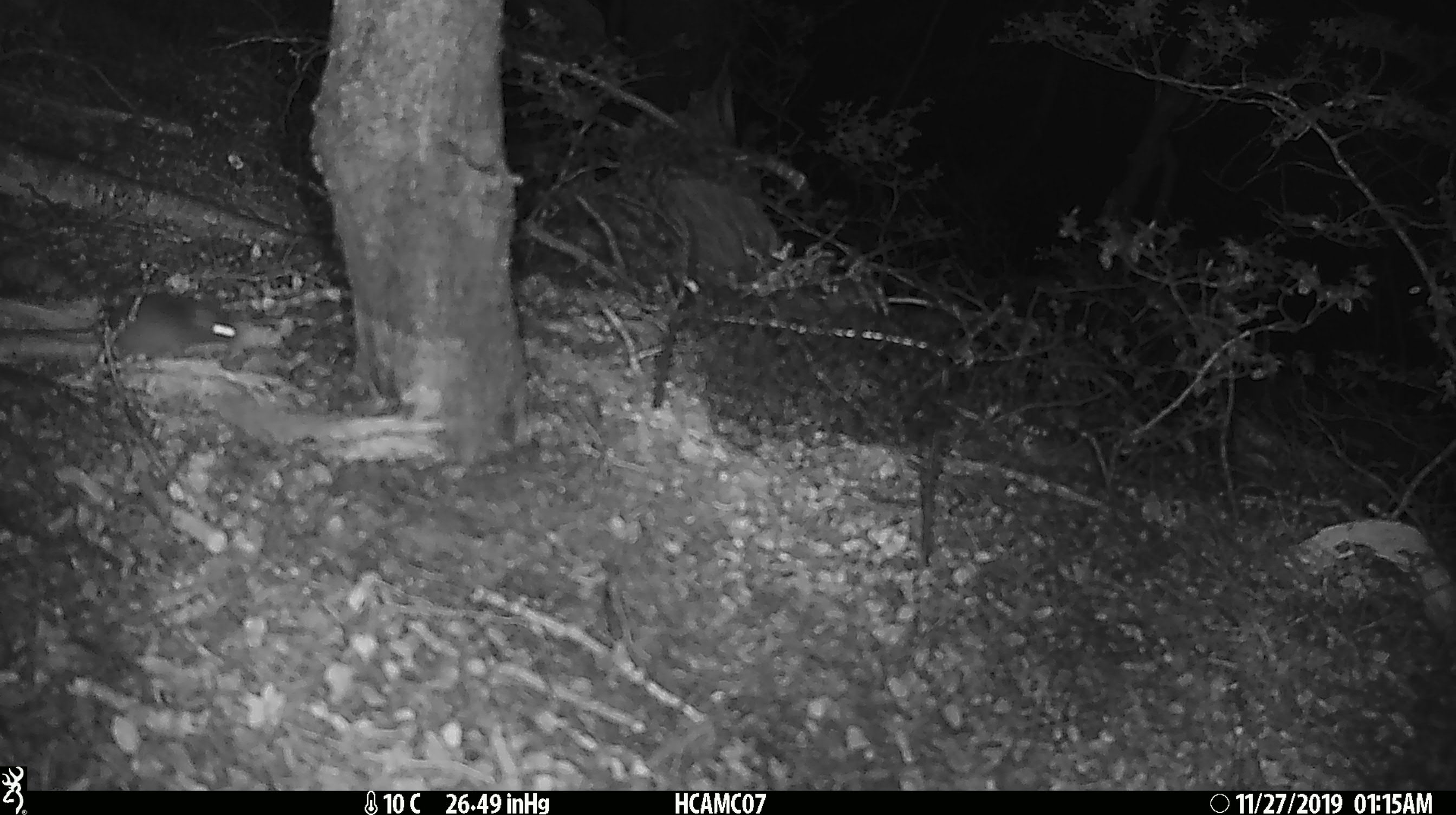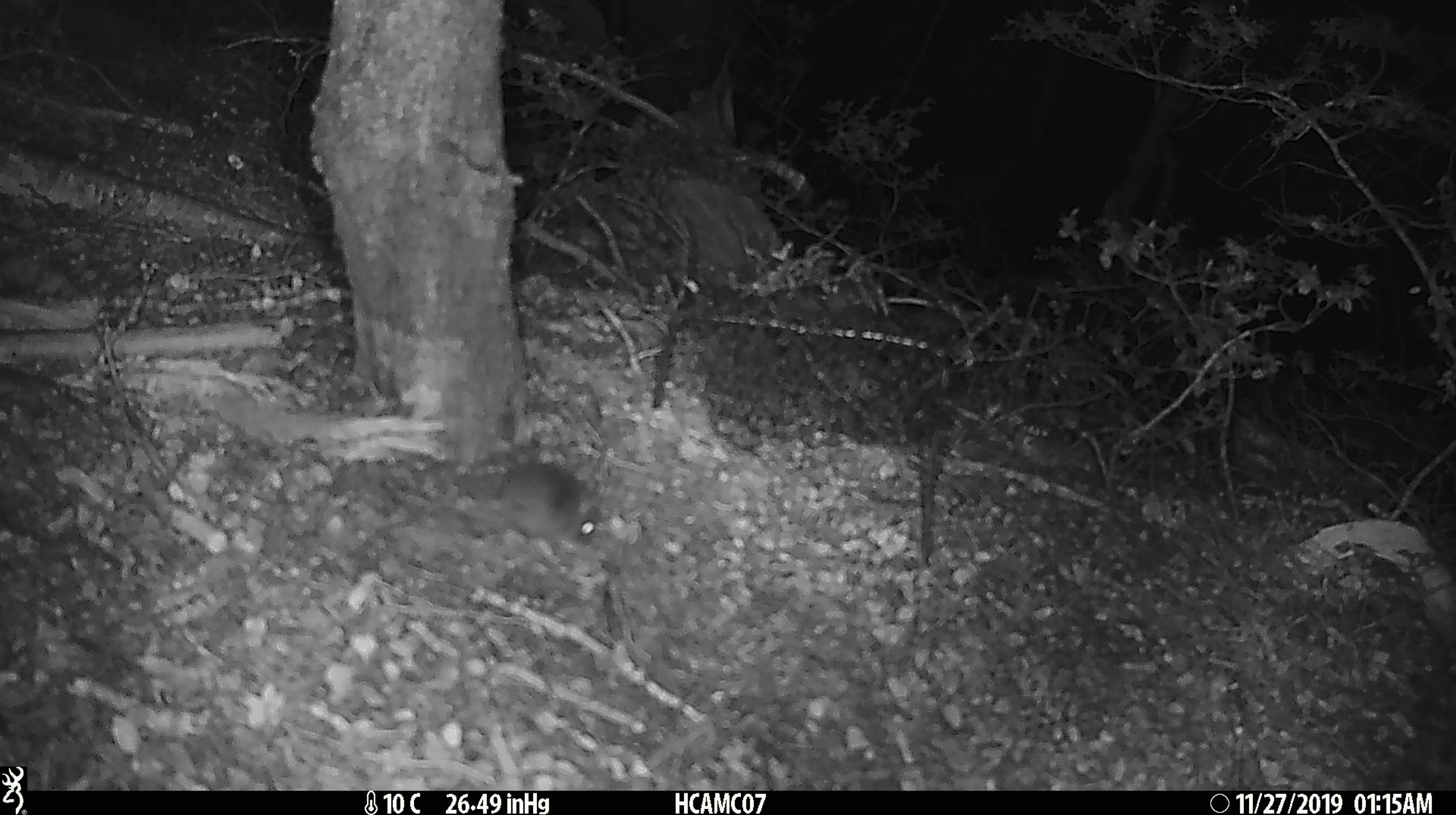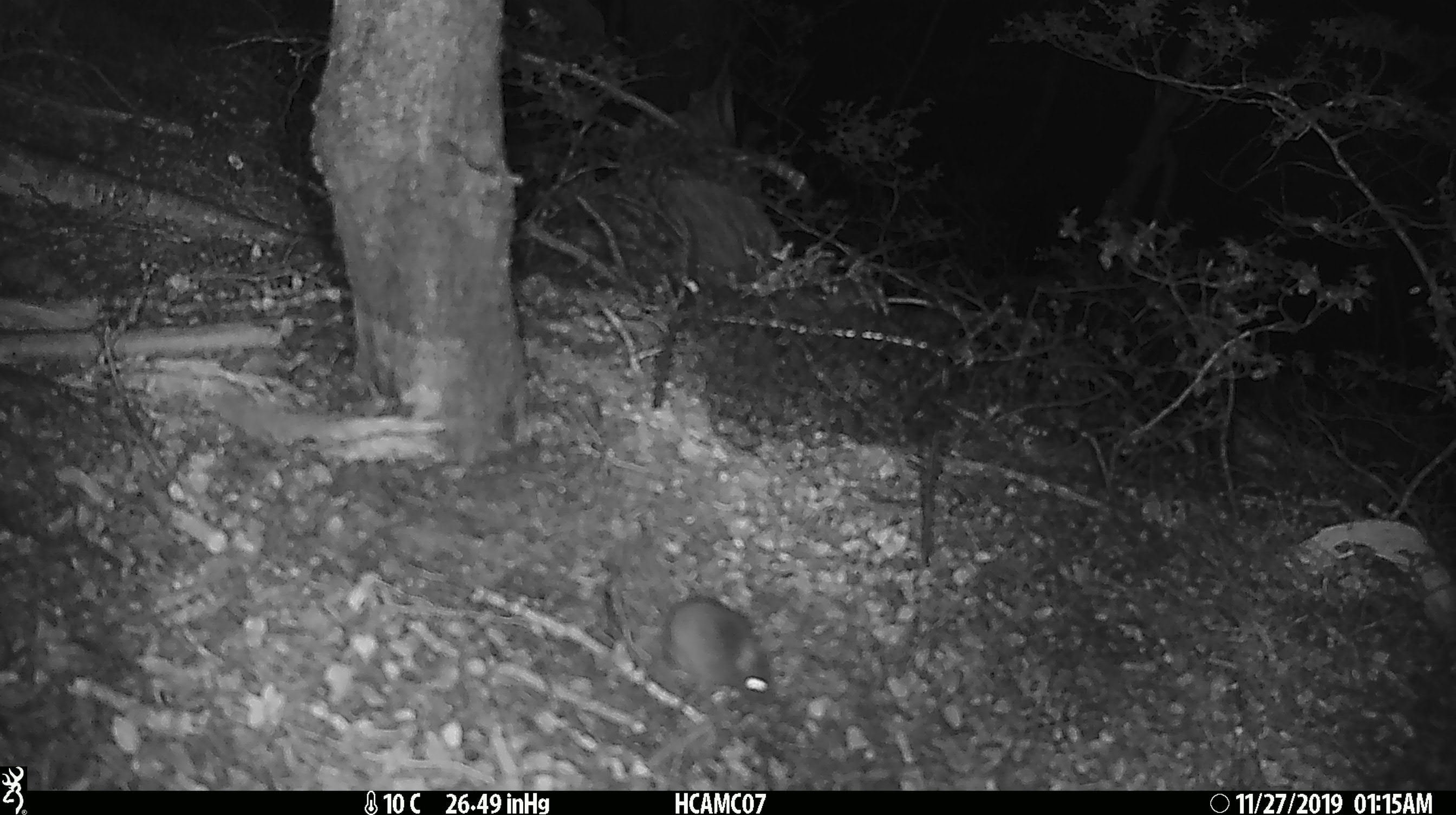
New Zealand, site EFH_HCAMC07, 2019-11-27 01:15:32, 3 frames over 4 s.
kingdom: Animalia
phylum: Chordata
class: Mammalia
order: Rodentia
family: Muridae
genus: Mus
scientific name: Mus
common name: mouse